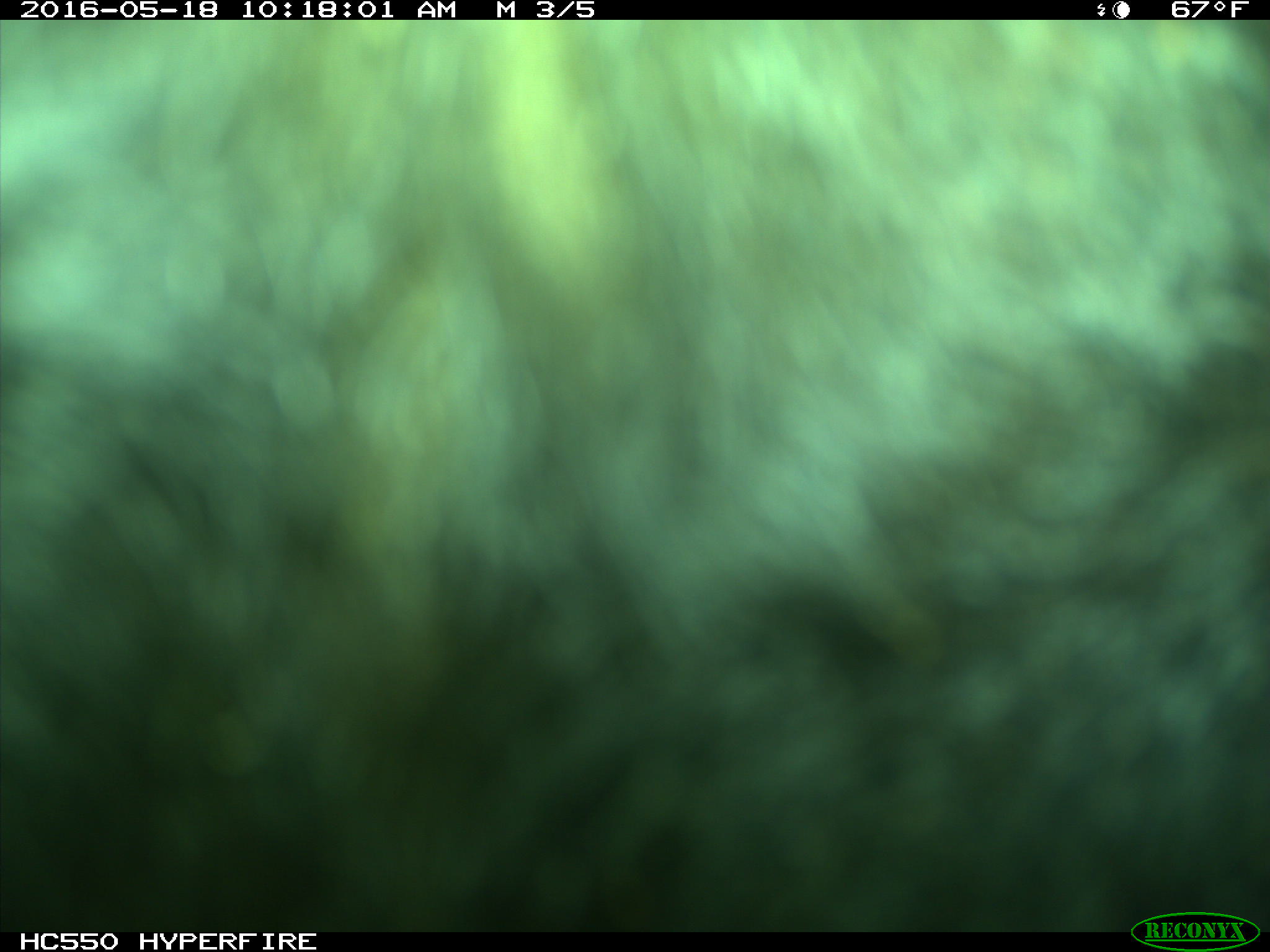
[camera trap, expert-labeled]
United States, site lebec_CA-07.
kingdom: Animalia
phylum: Chordata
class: Mammalia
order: Artiodactyla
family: Bovidae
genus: Bos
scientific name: Bos taurus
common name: domestic cow